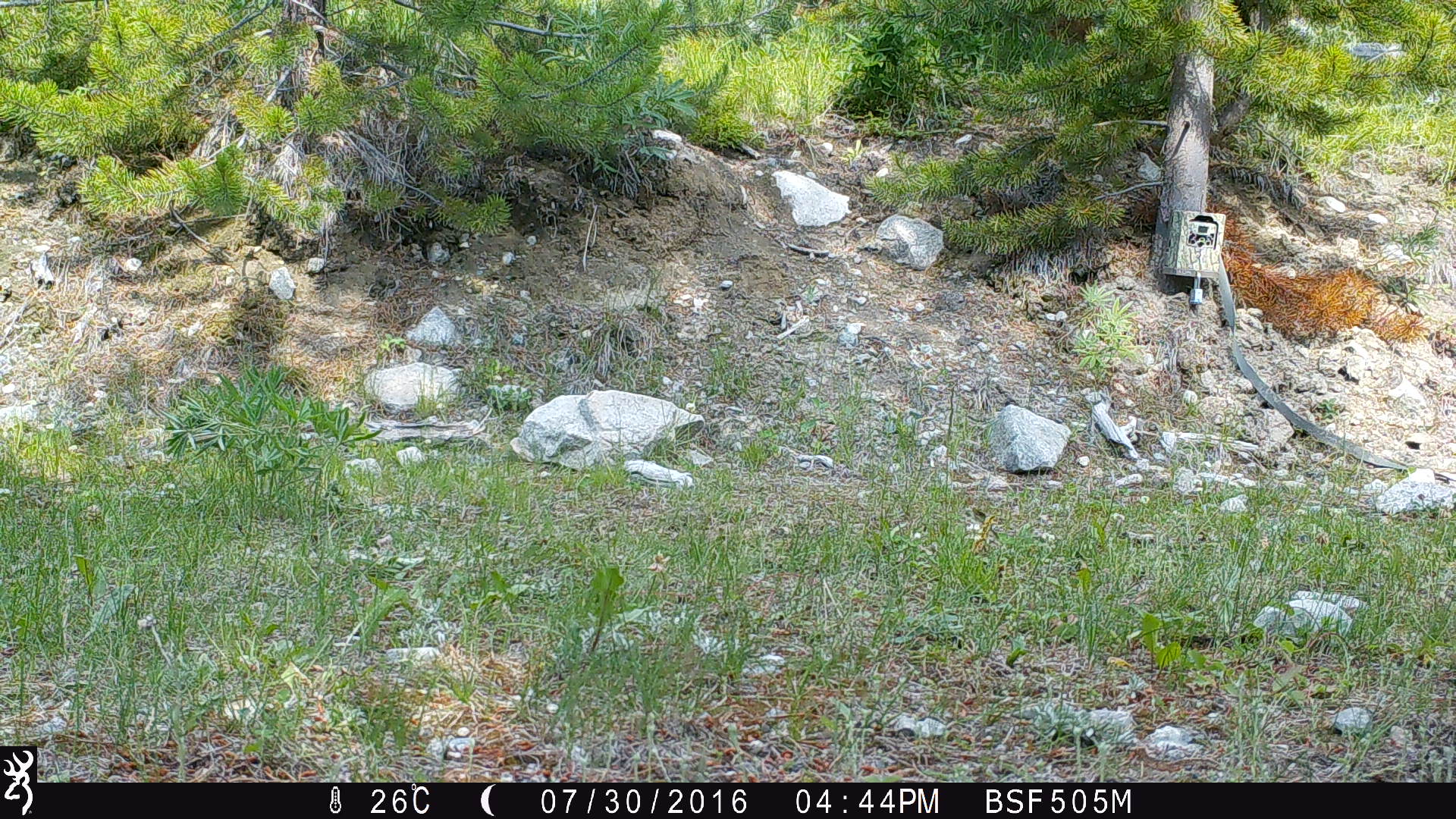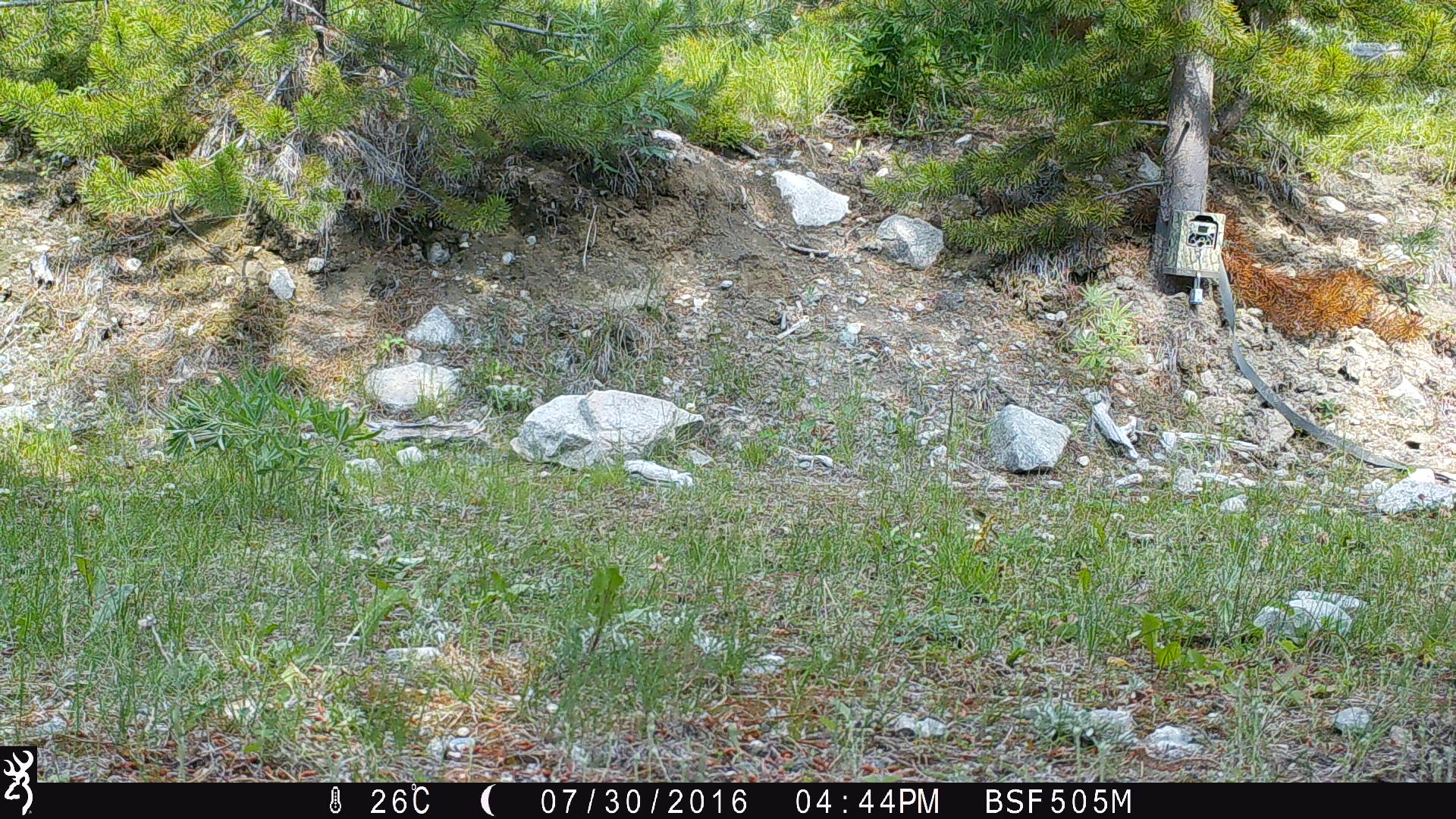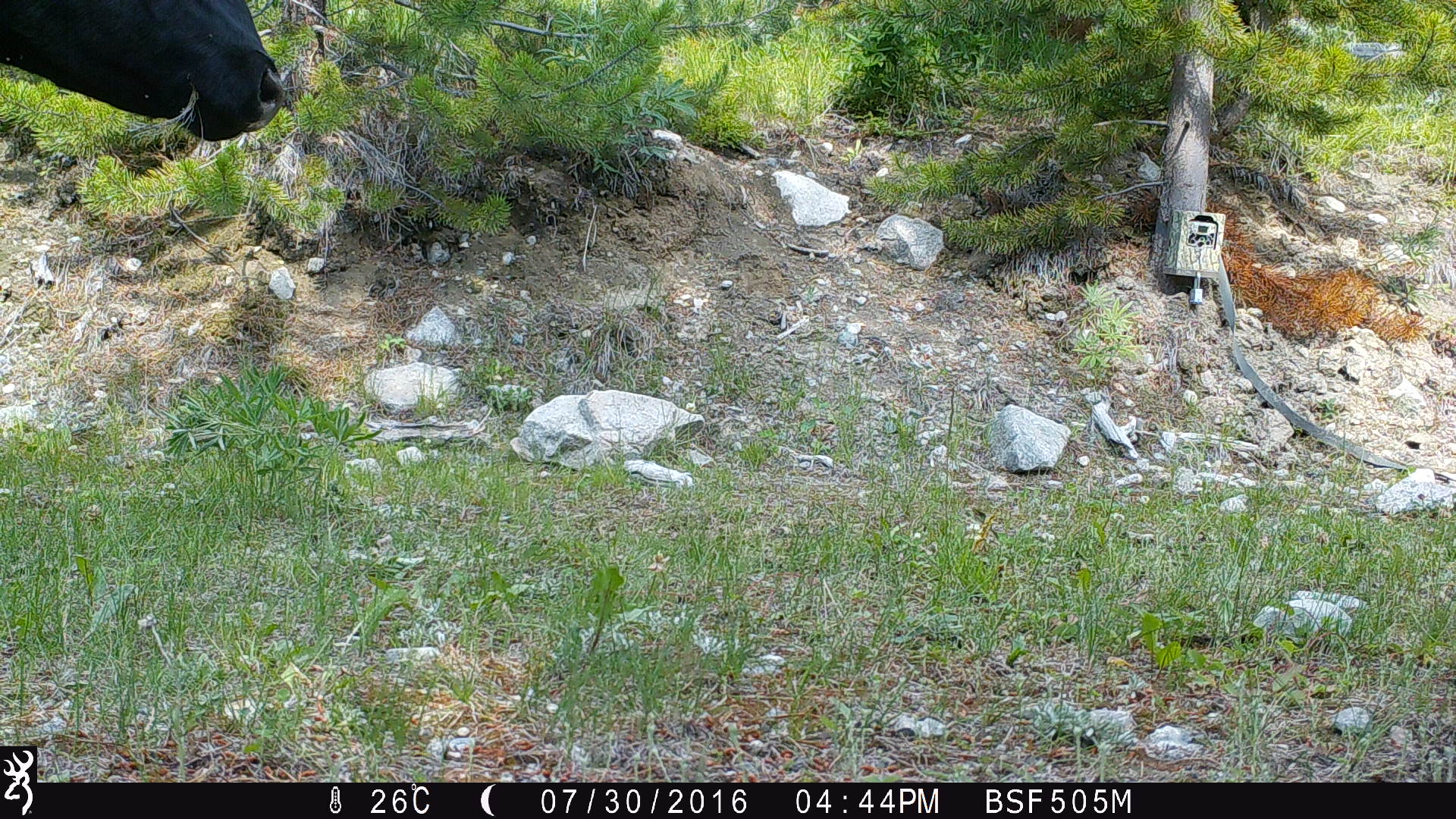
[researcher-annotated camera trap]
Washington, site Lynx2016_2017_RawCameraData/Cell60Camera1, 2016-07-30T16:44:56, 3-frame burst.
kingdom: Animalia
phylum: Chordata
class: Mammalia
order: Artiodactyla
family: Bovidae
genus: Bos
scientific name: Bos taurus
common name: domestic cattle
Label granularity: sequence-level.